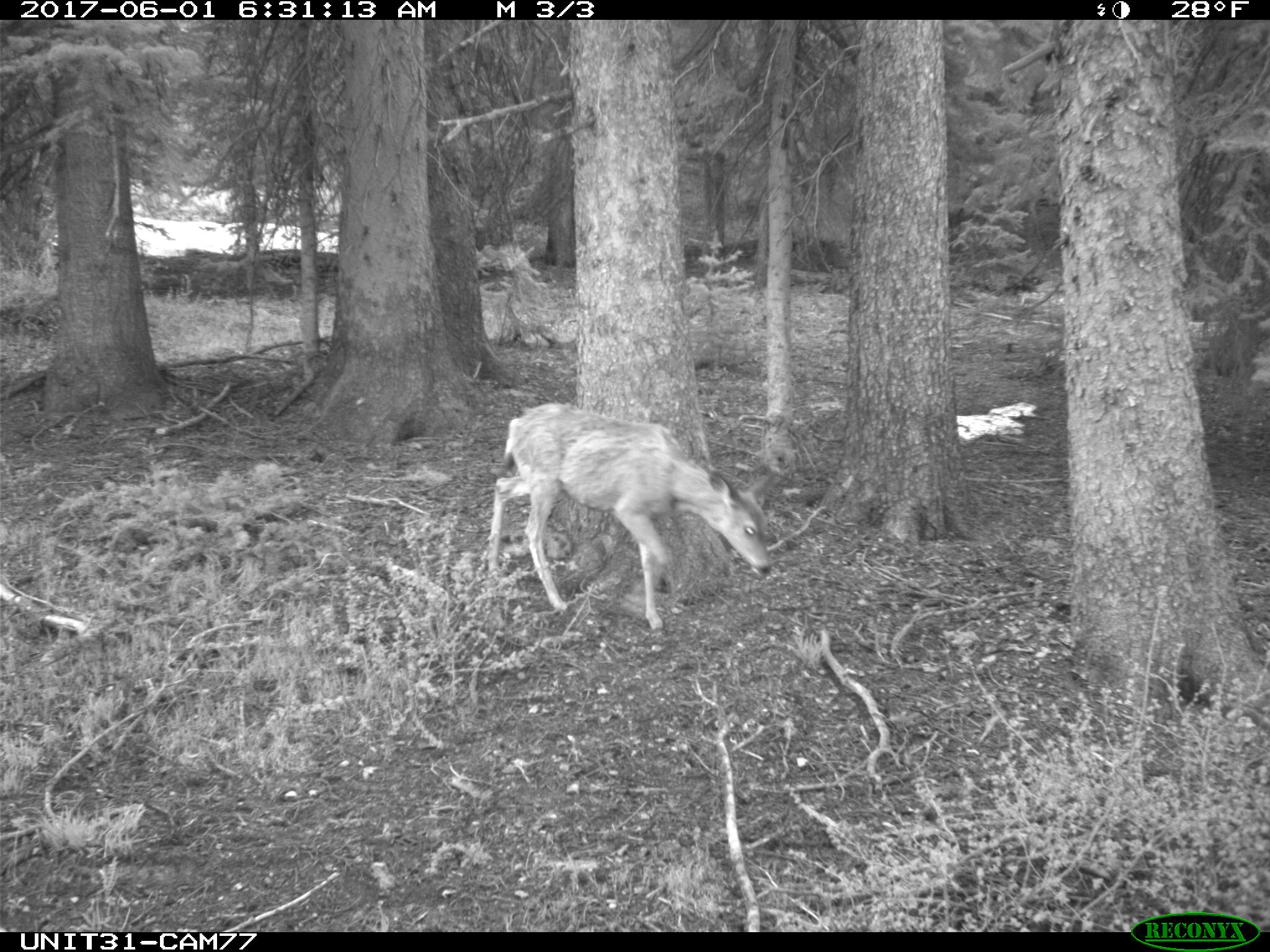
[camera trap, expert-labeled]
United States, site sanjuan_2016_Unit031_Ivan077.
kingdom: Animalia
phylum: Chordata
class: Mammalia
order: Artiodactyla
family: Cervidae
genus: Odocoileus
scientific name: Odocoileus hemionus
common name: mule deer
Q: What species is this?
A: Odocoileus hemionus (mule deer).